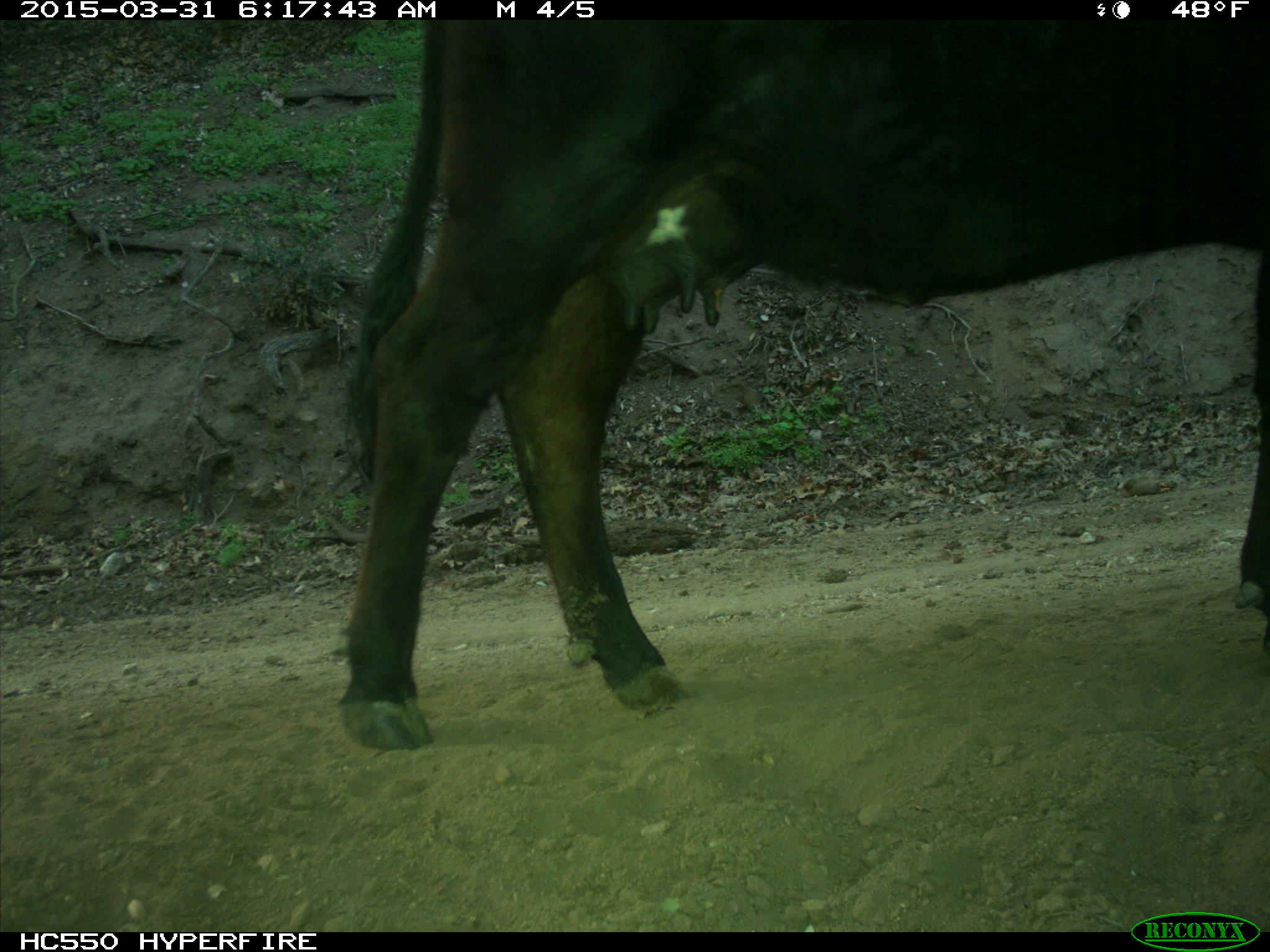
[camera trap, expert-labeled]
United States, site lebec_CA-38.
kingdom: Animalia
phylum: Chordata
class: Mammalia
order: Artiodactyla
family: Bovidae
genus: Bos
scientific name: Bos taurus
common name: domestic cow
Bos taurus (domestic cow).